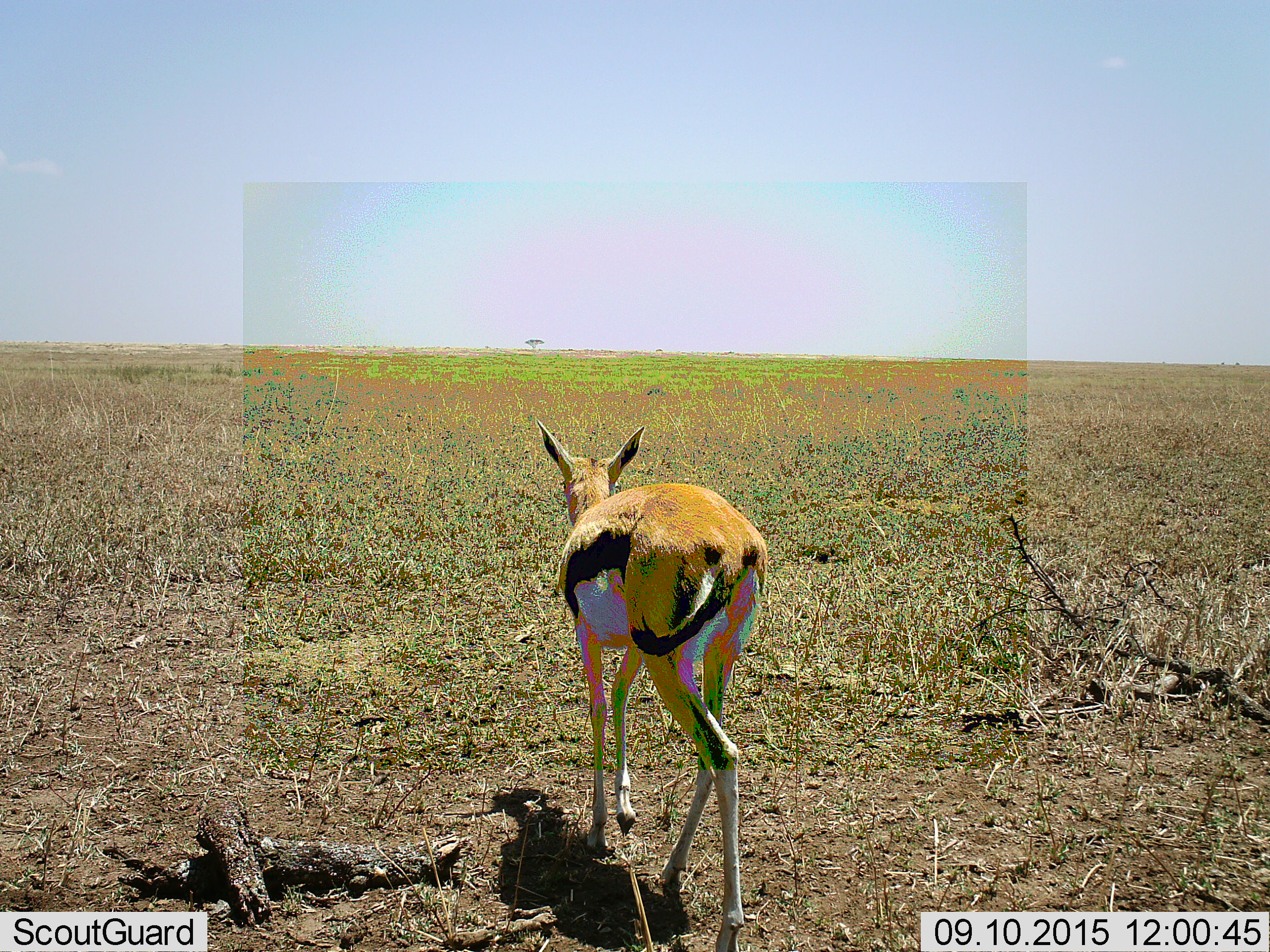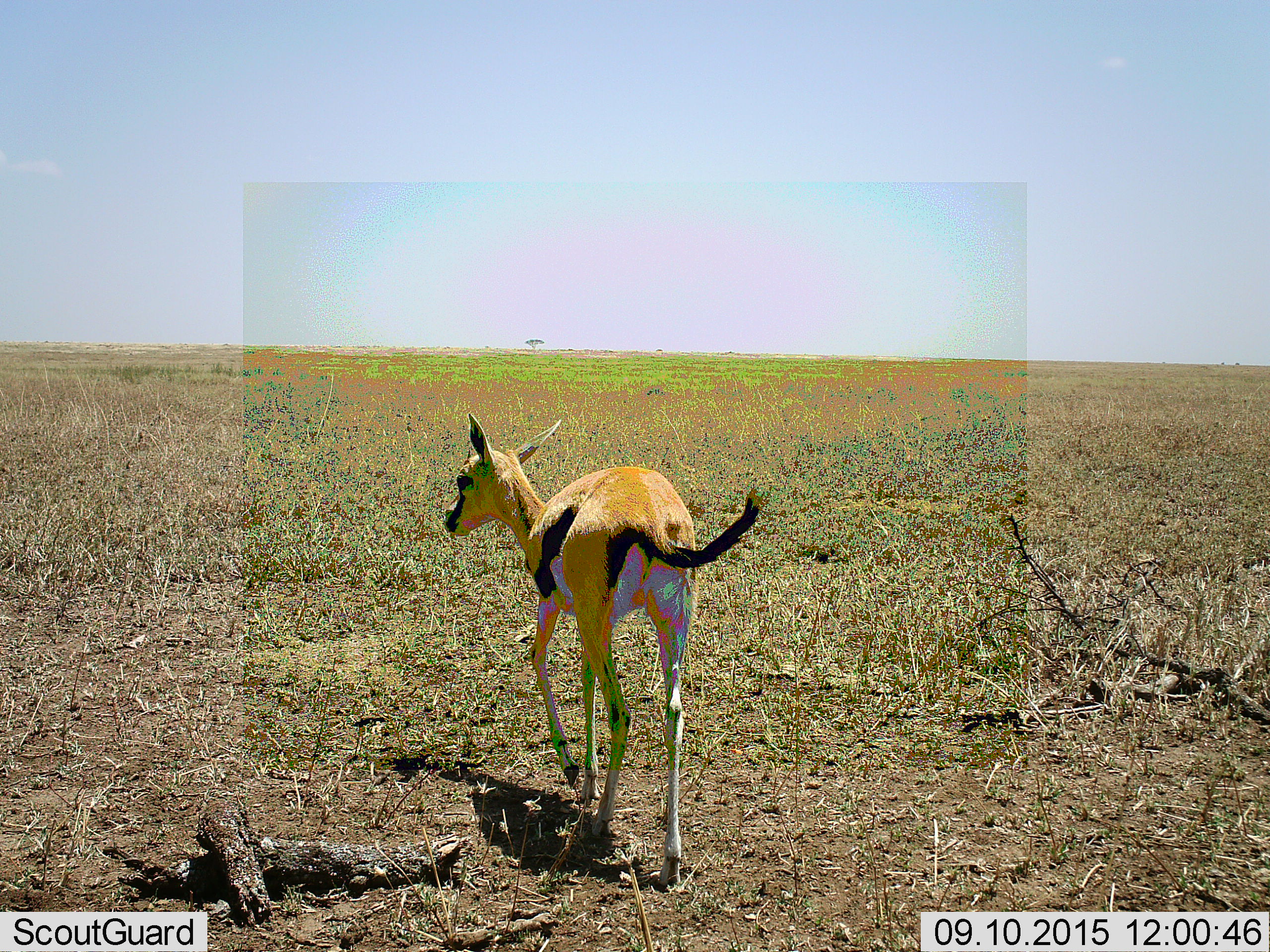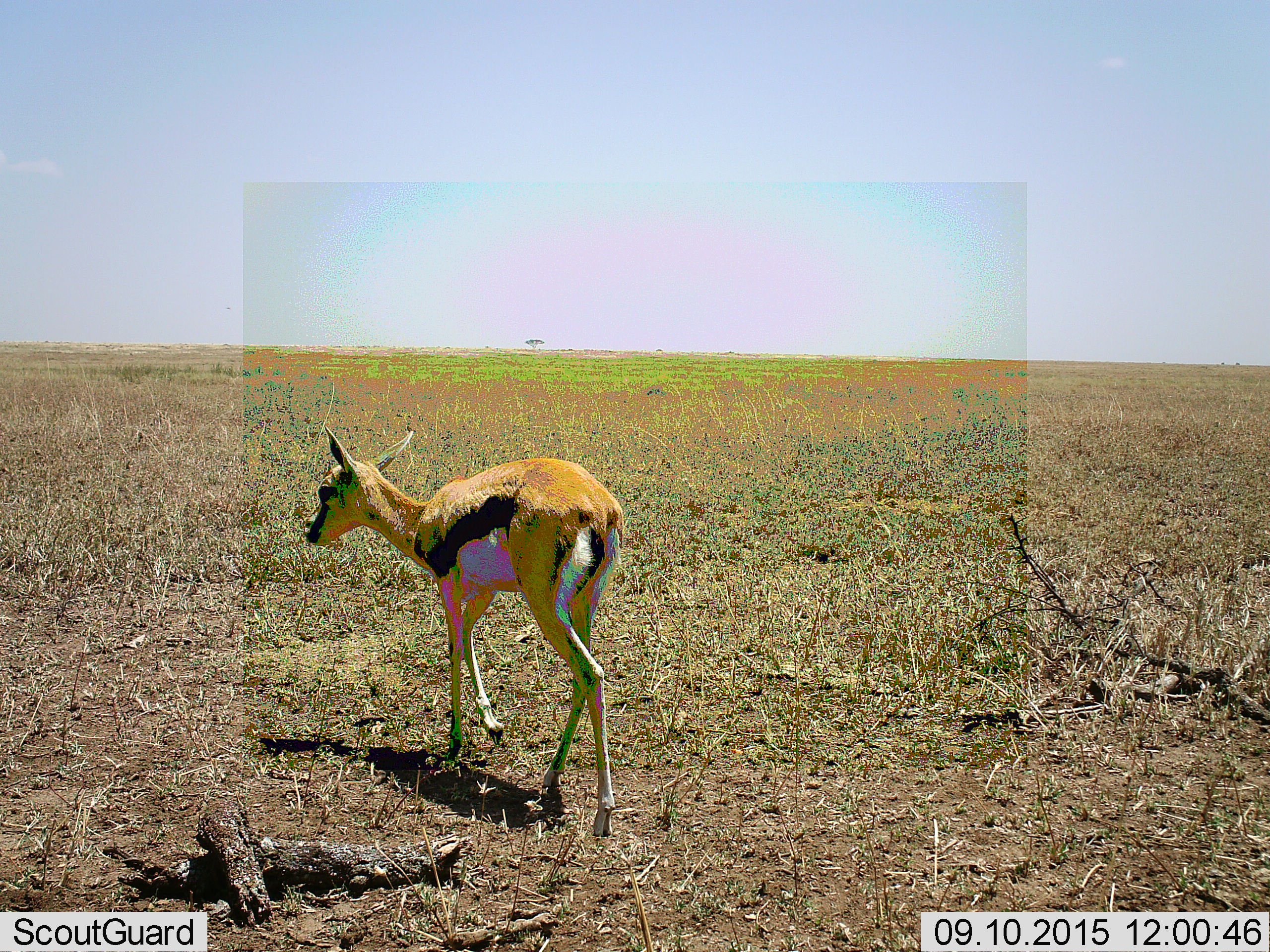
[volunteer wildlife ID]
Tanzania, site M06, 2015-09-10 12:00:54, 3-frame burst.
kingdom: Animalia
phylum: Chordata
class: Mammalia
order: Artiodactyla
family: Bovidae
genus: Eudorcas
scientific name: Eudorcas thomsonii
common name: thomson's gazelle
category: gazellethomsons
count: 1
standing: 0%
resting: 0%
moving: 100%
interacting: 0%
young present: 12%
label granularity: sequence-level